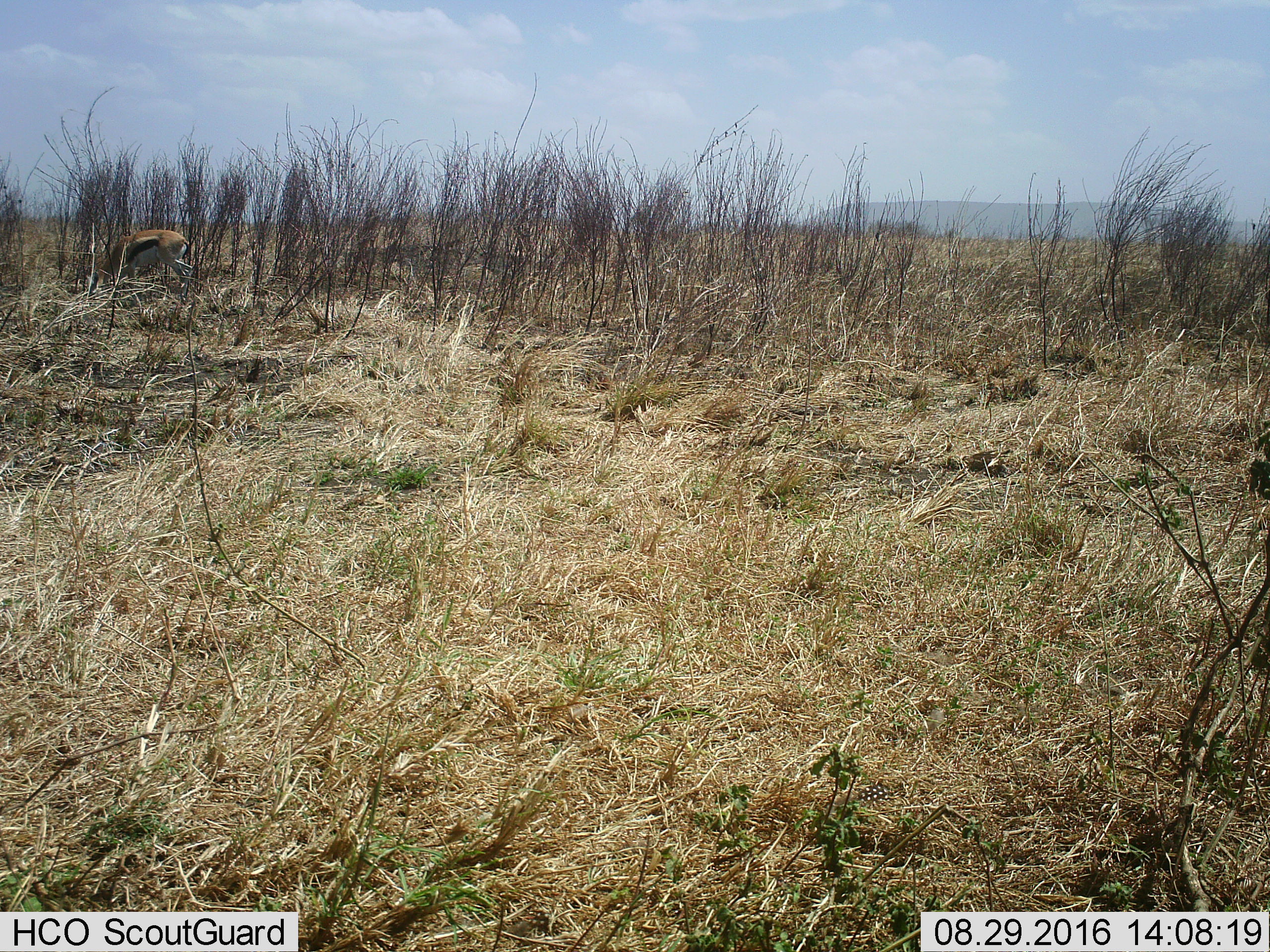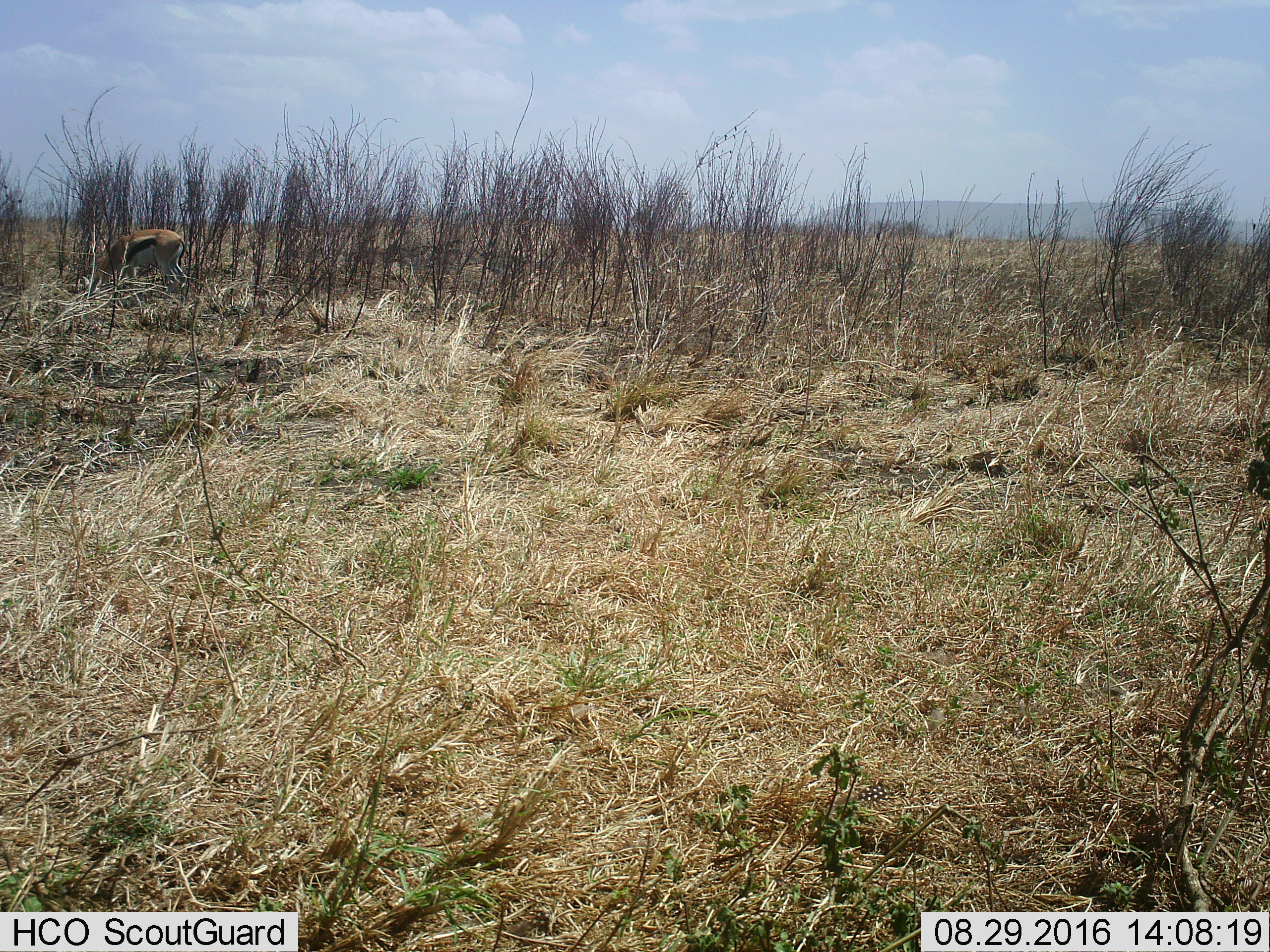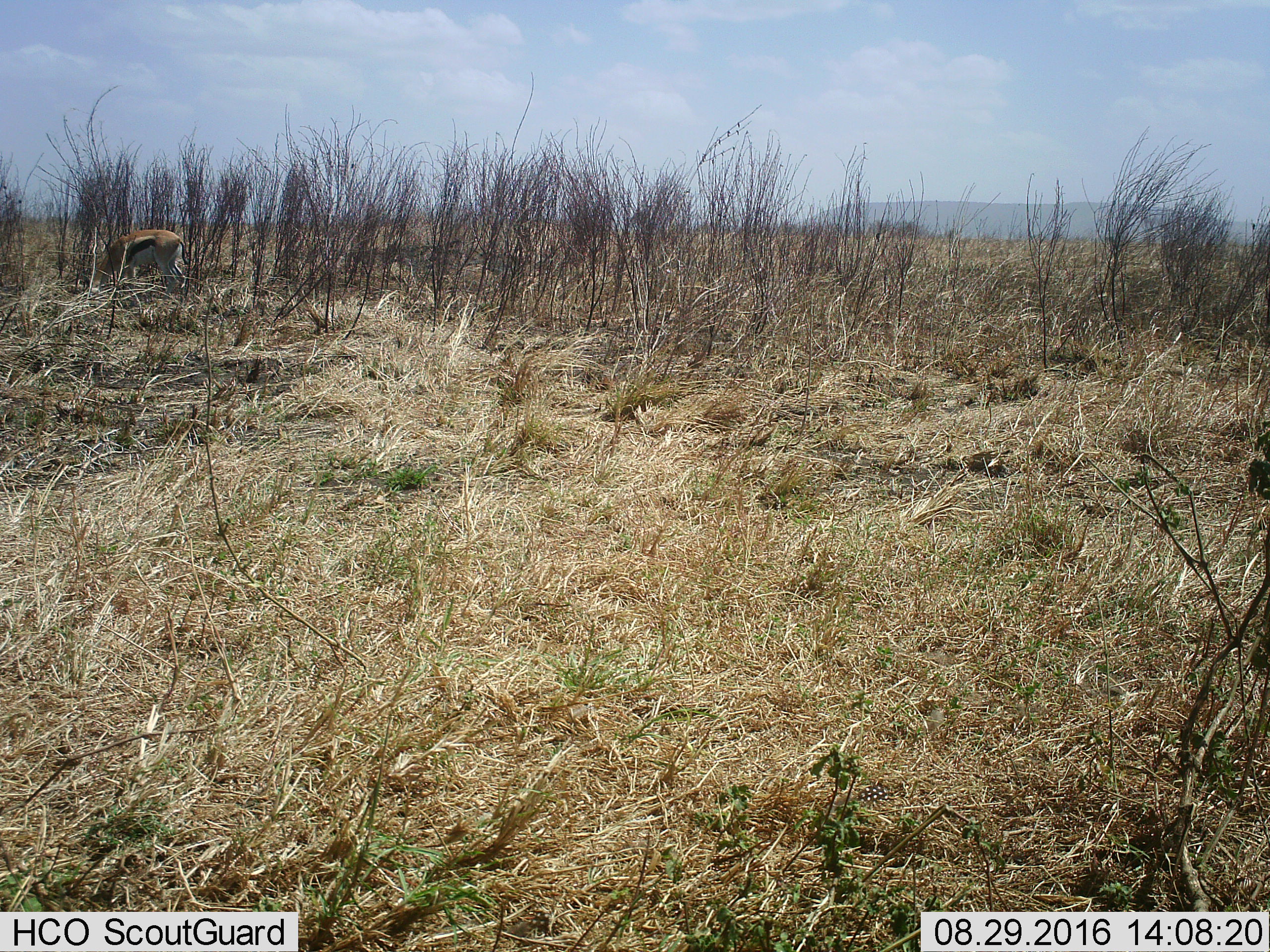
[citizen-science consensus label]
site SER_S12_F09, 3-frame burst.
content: unidentified animal